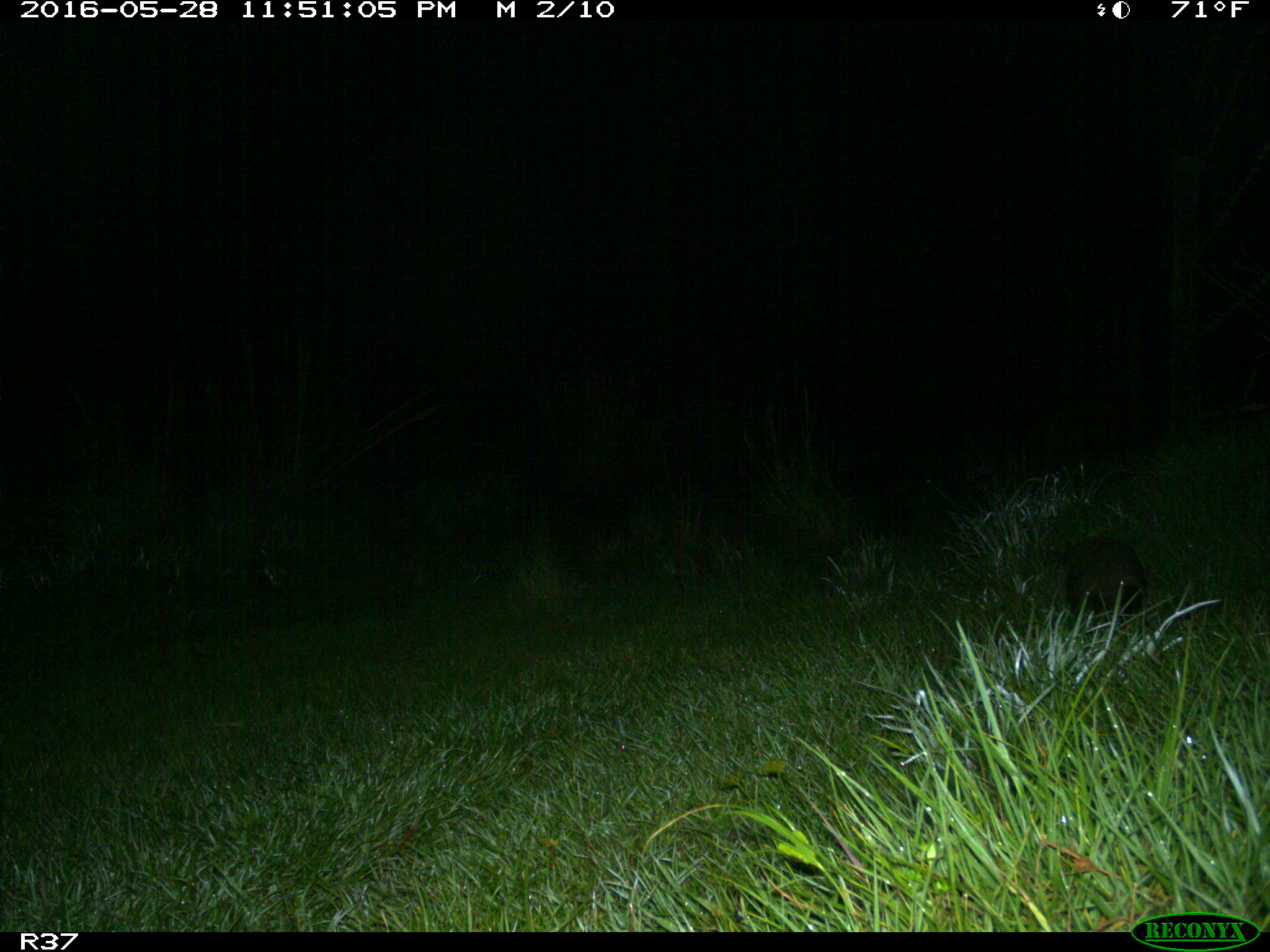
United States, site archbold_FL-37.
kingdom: Animalia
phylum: Chordata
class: Mammalia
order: Cingulata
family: Dasypodidae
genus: Dasypus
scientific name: Dasypus novemcinctus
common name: nine-banded armadillo